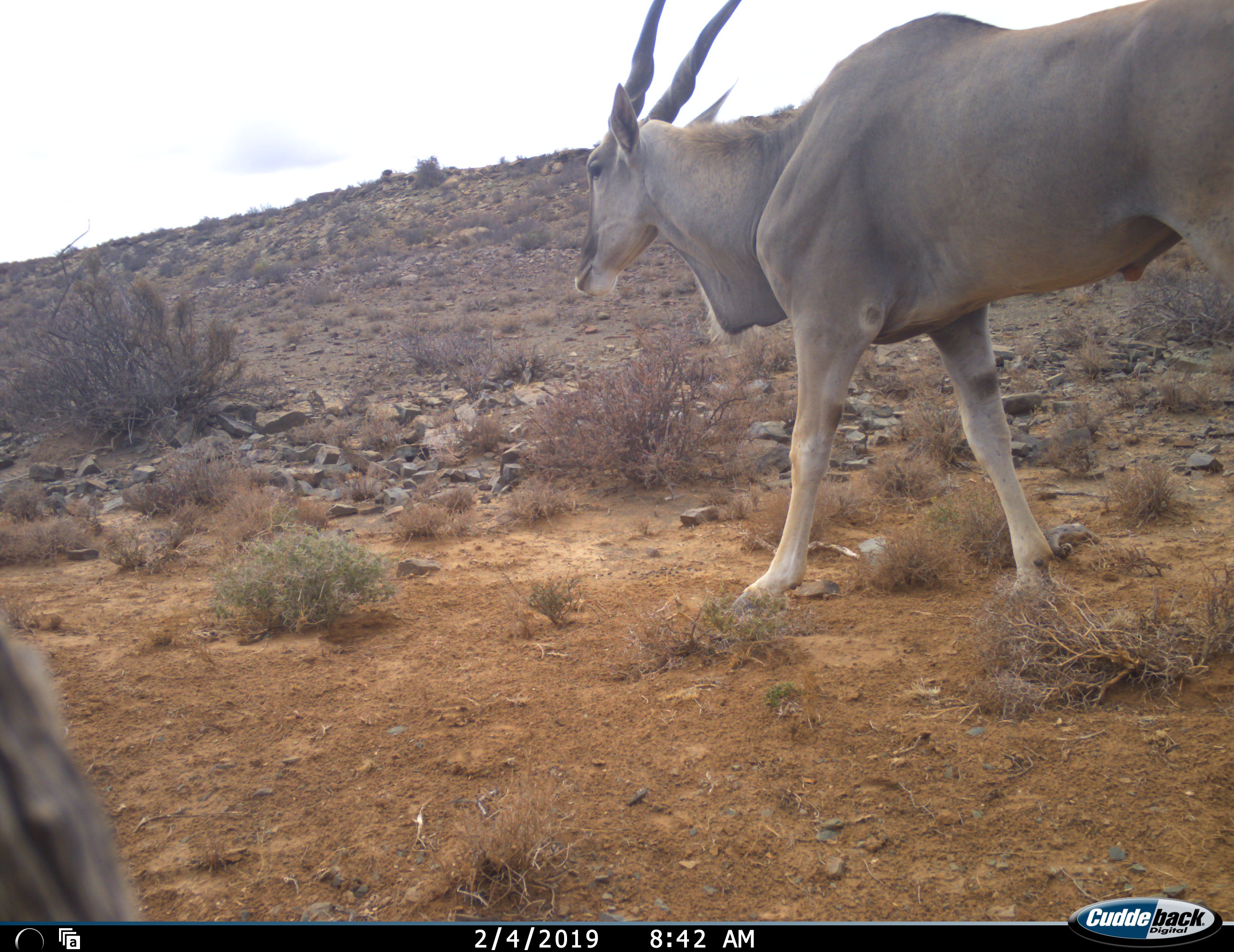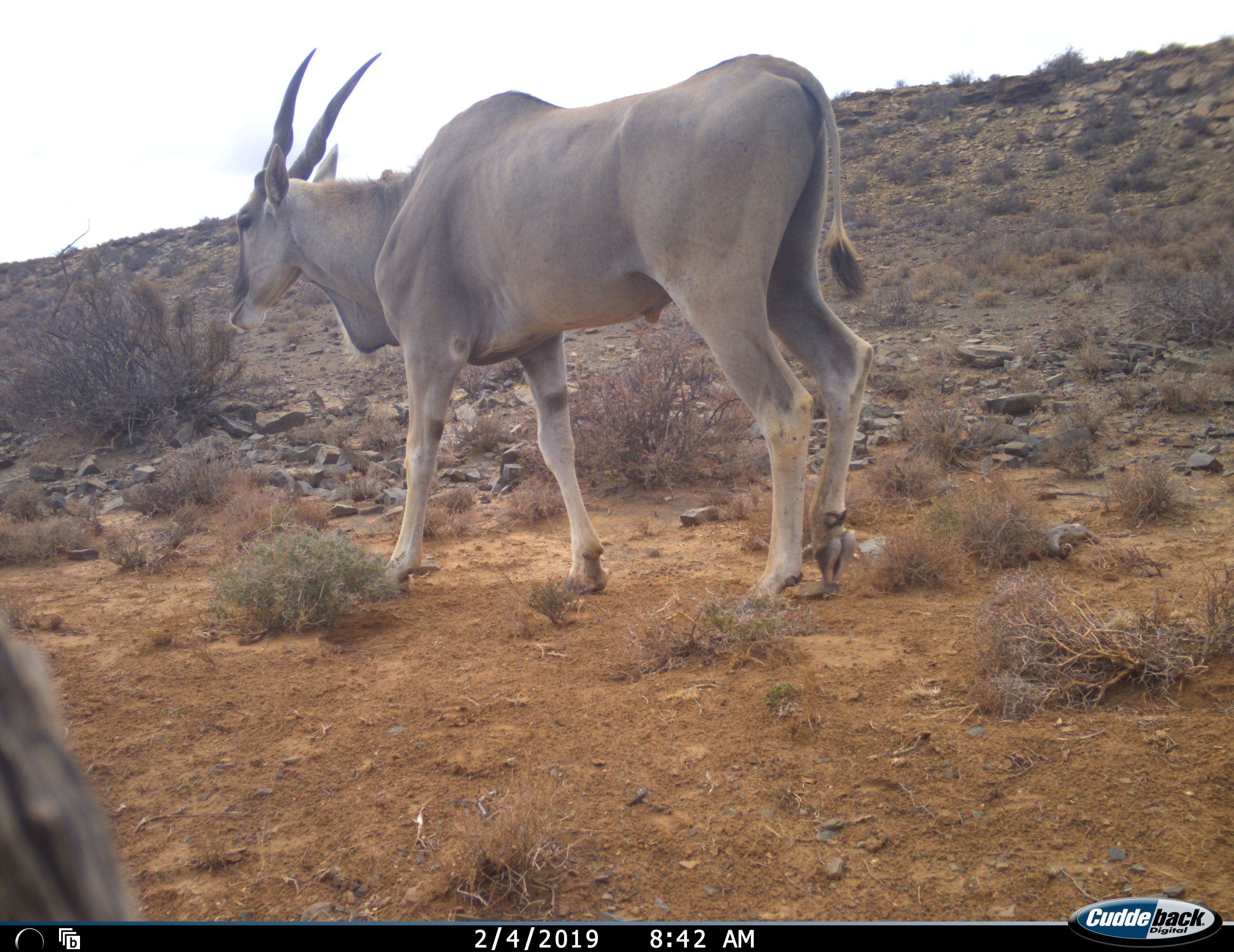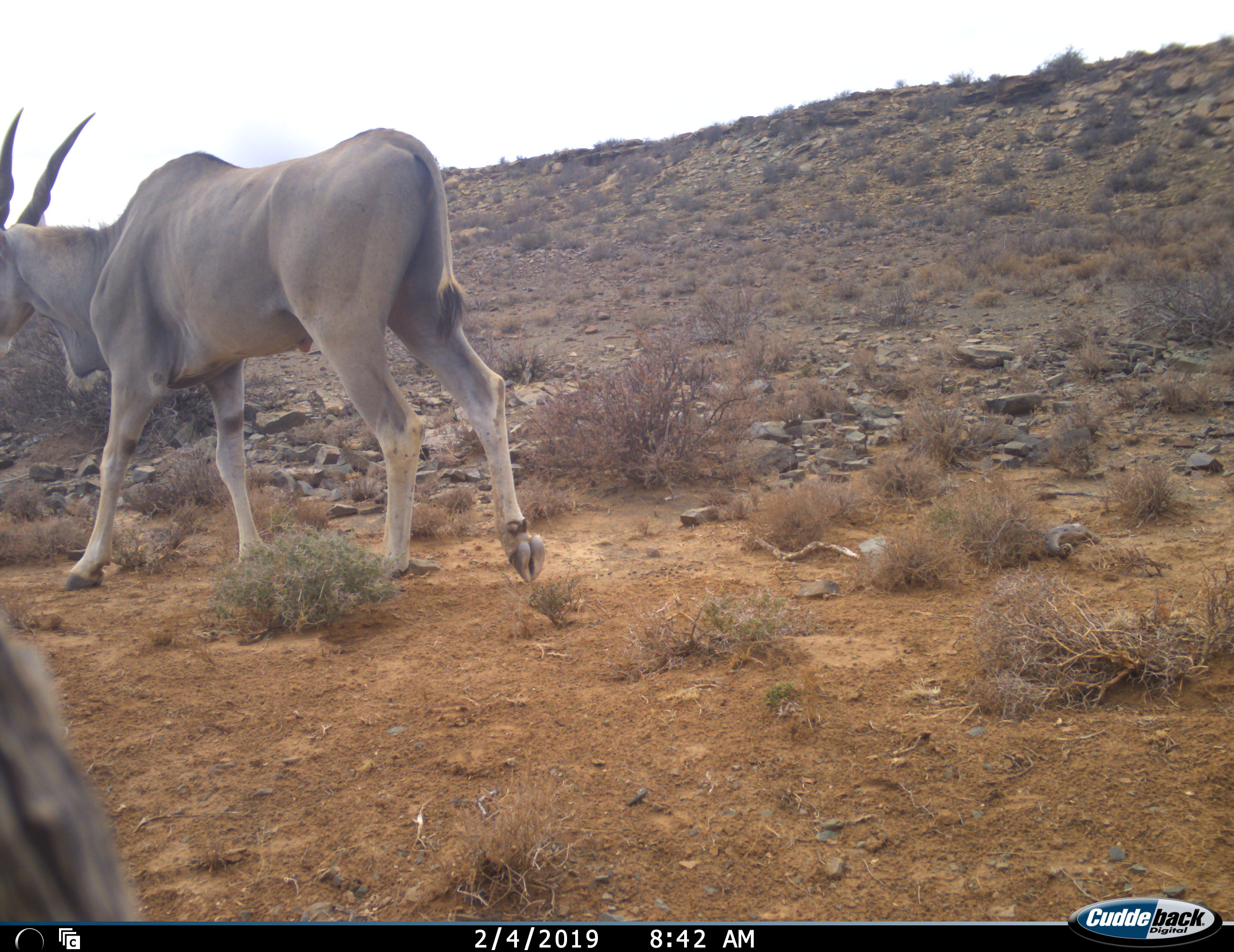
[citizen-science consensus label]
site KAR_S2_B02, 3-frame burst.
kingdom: Animalia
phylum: Chordata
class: Mammalia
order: Artiodactyla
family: Bovidae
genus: Tragelaphus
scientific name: Tragelaphus oryx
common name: eland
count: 1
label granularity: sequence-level